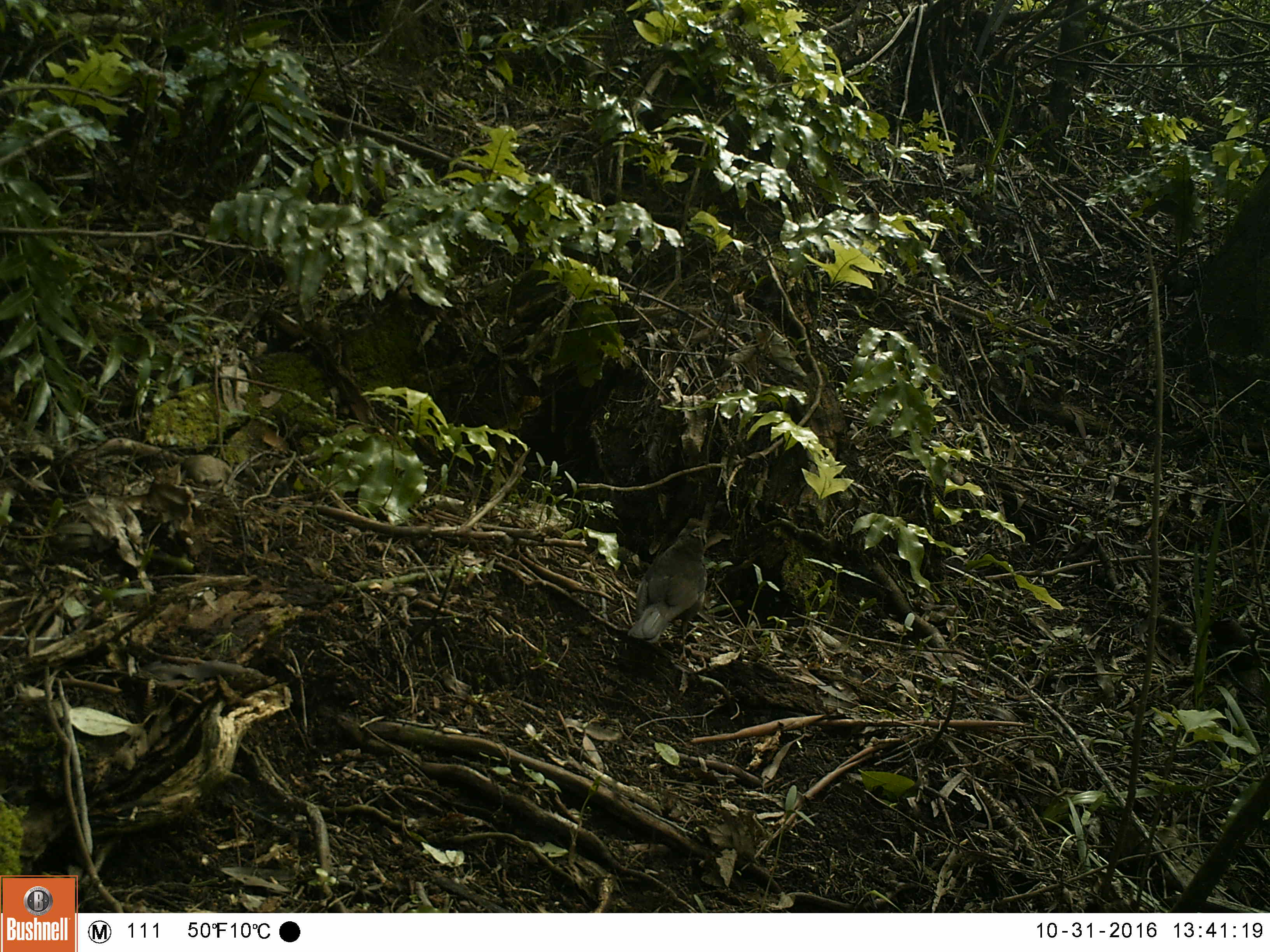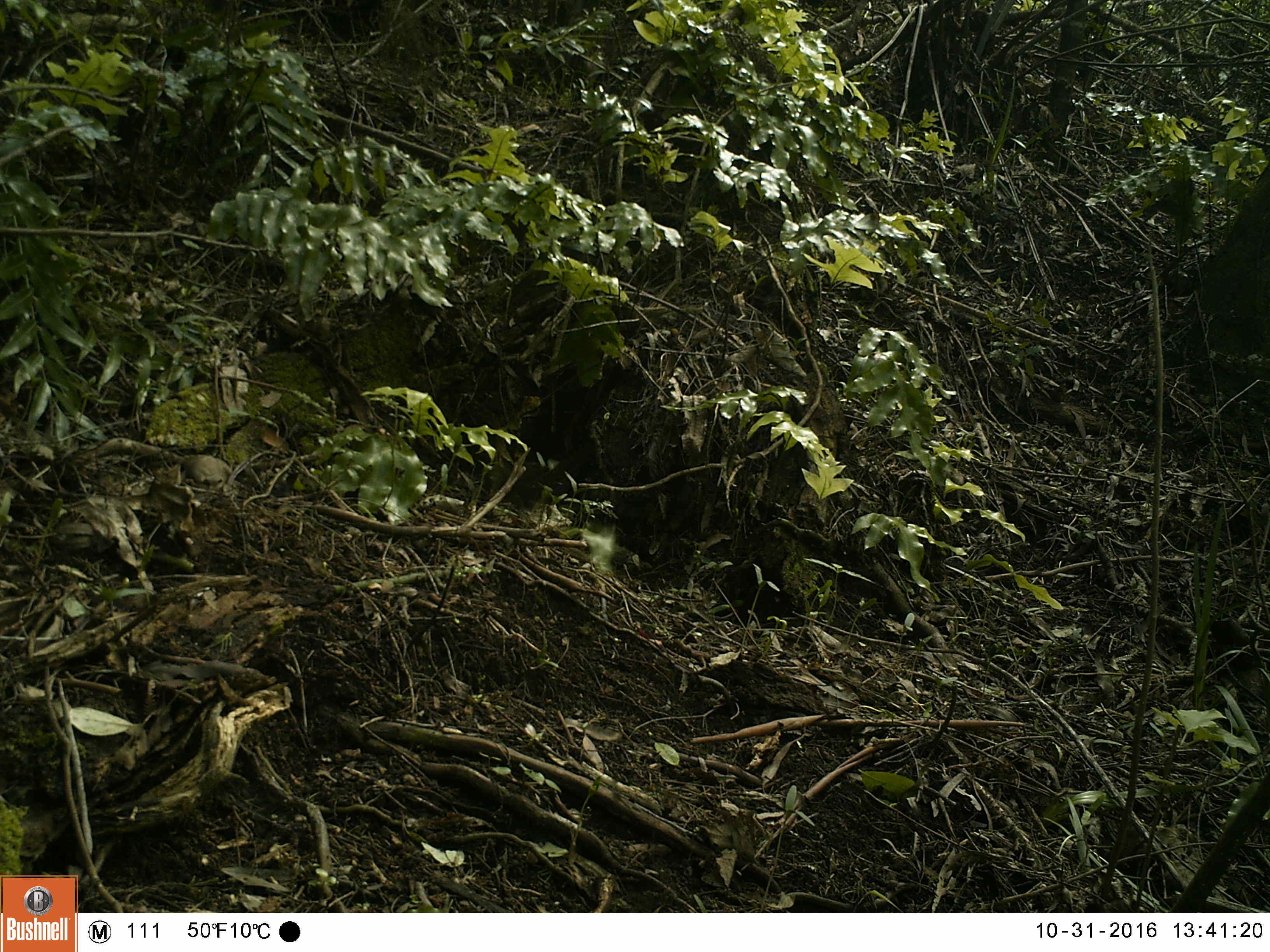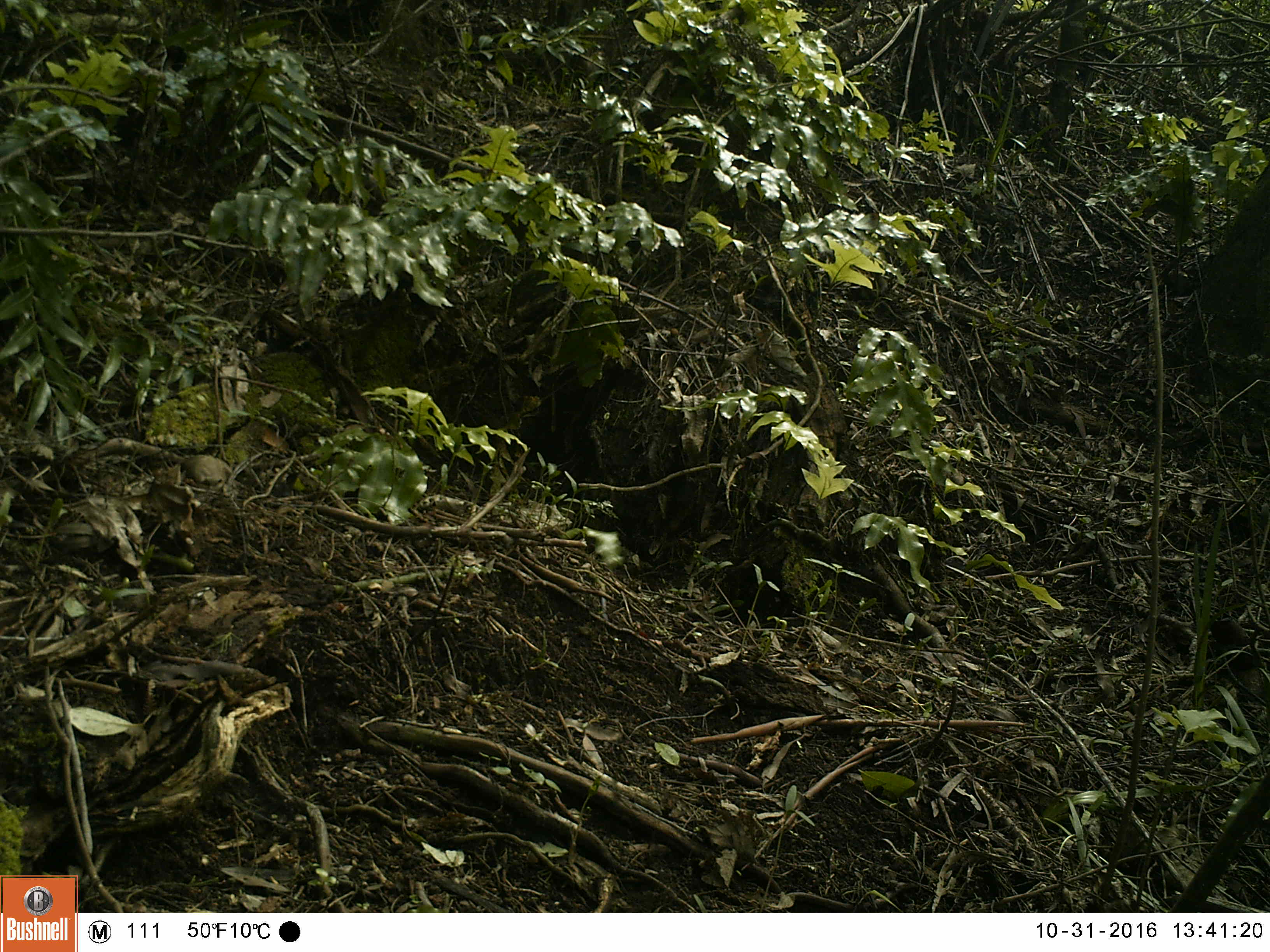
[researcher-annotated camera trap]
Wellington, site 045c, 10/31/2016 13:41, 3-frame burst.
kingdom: Animalia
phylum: Chordata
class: Aves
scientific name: Aves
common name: bird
Bird (Aves).